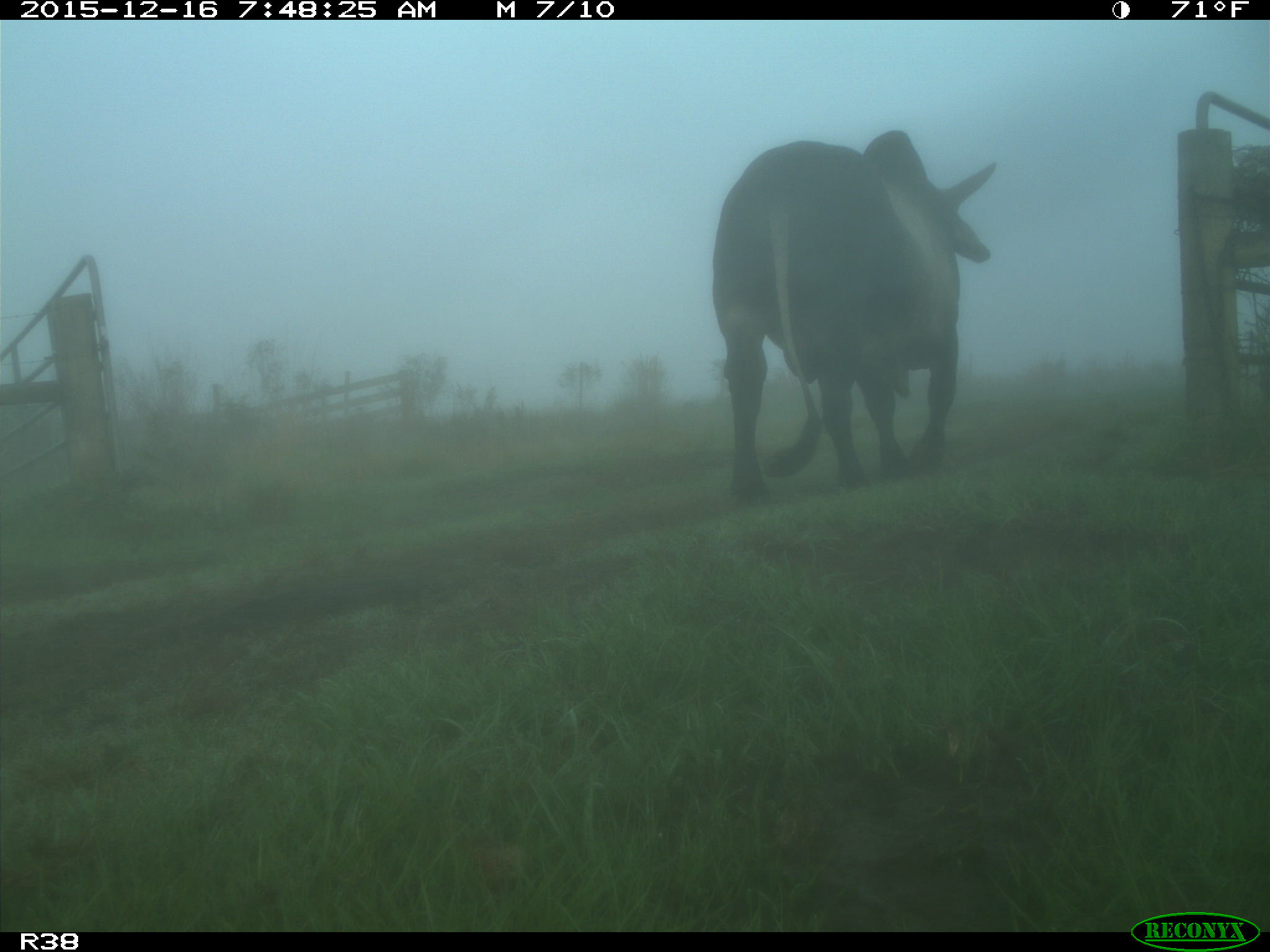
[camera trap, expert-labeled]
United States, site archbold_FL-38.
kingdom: Animalia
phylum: Chordata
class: Mammalia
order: Artiodactyla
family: Bovidae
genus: Bos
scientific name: Bos taurus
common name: domestic cow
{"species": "Bos taurus (domestic cow)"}